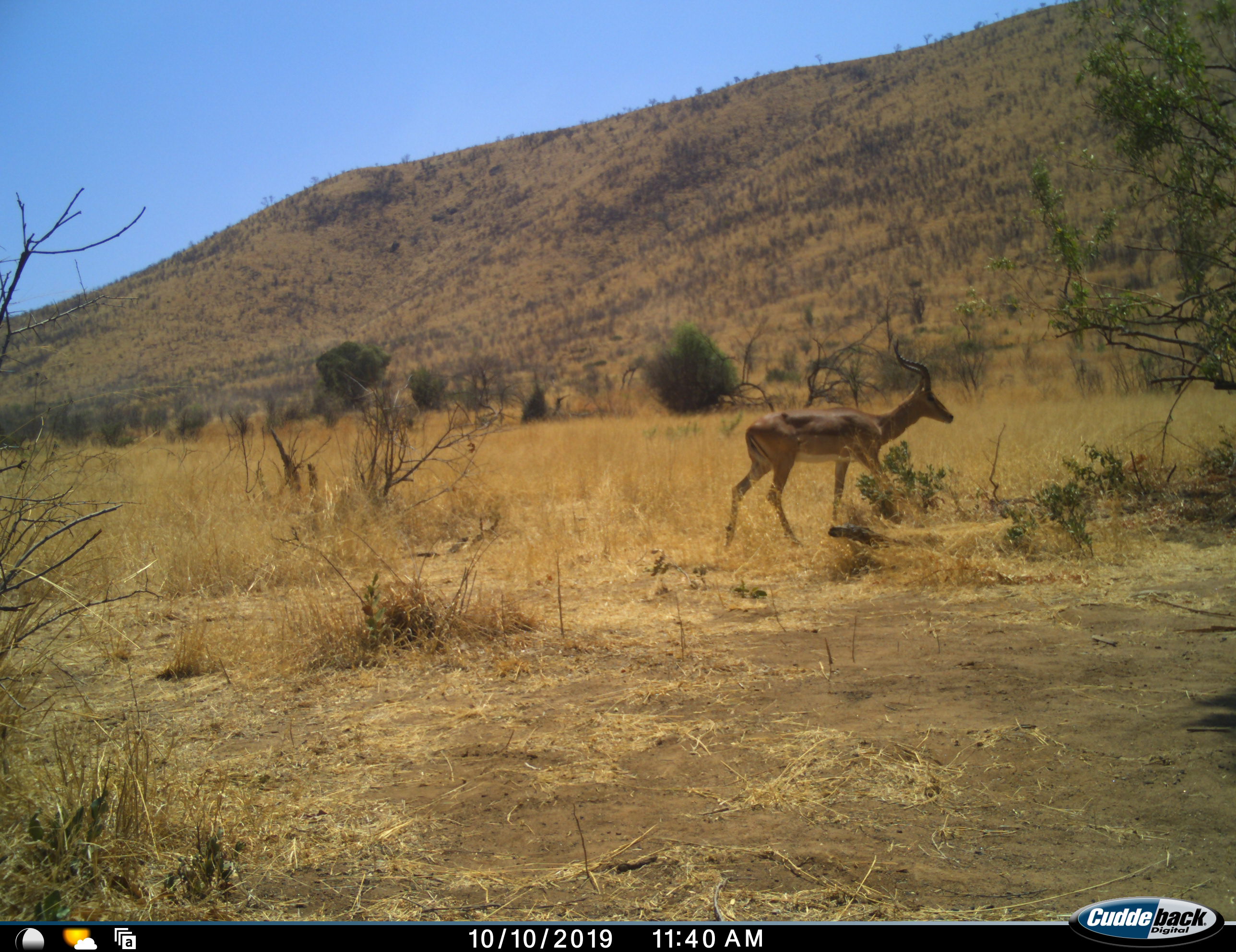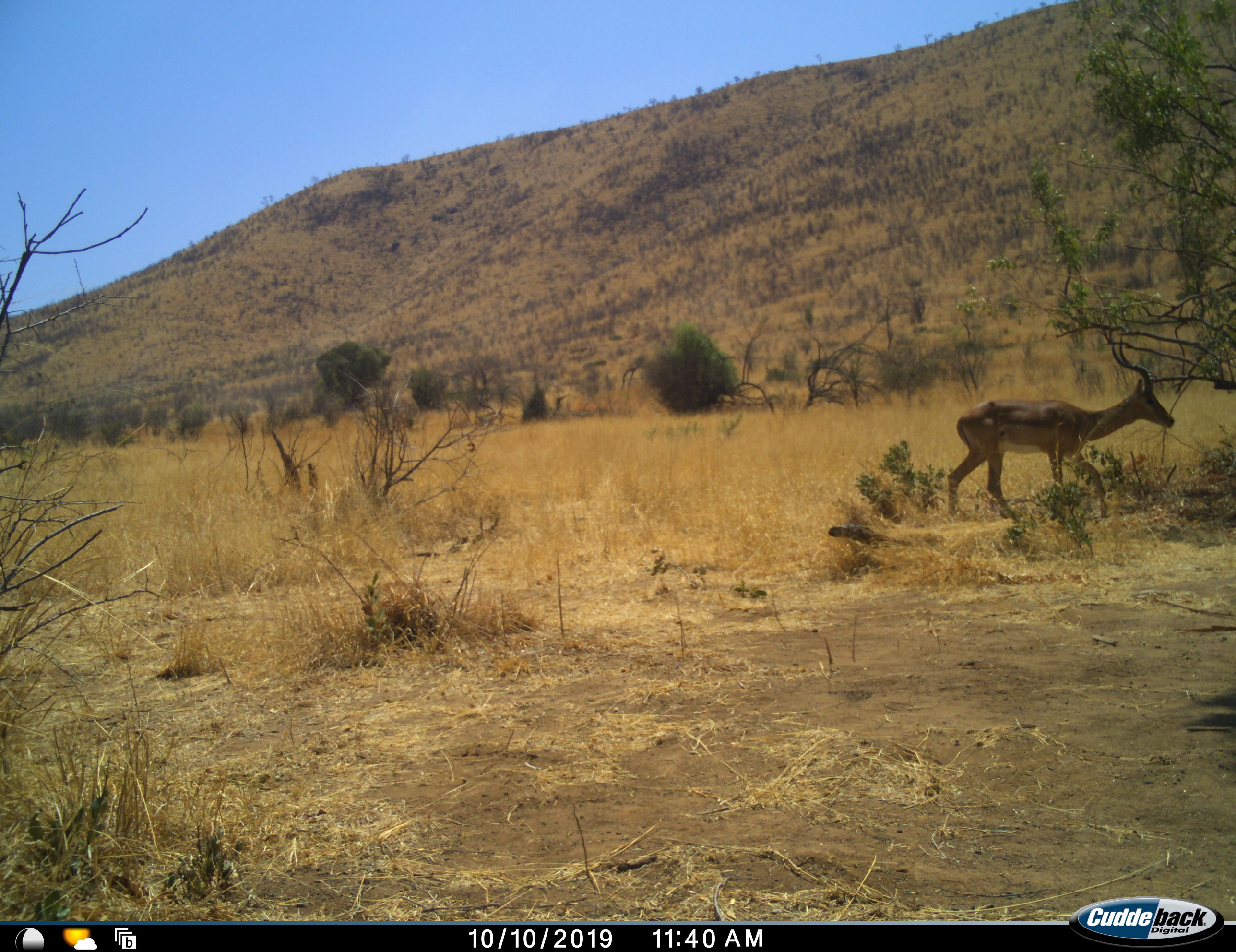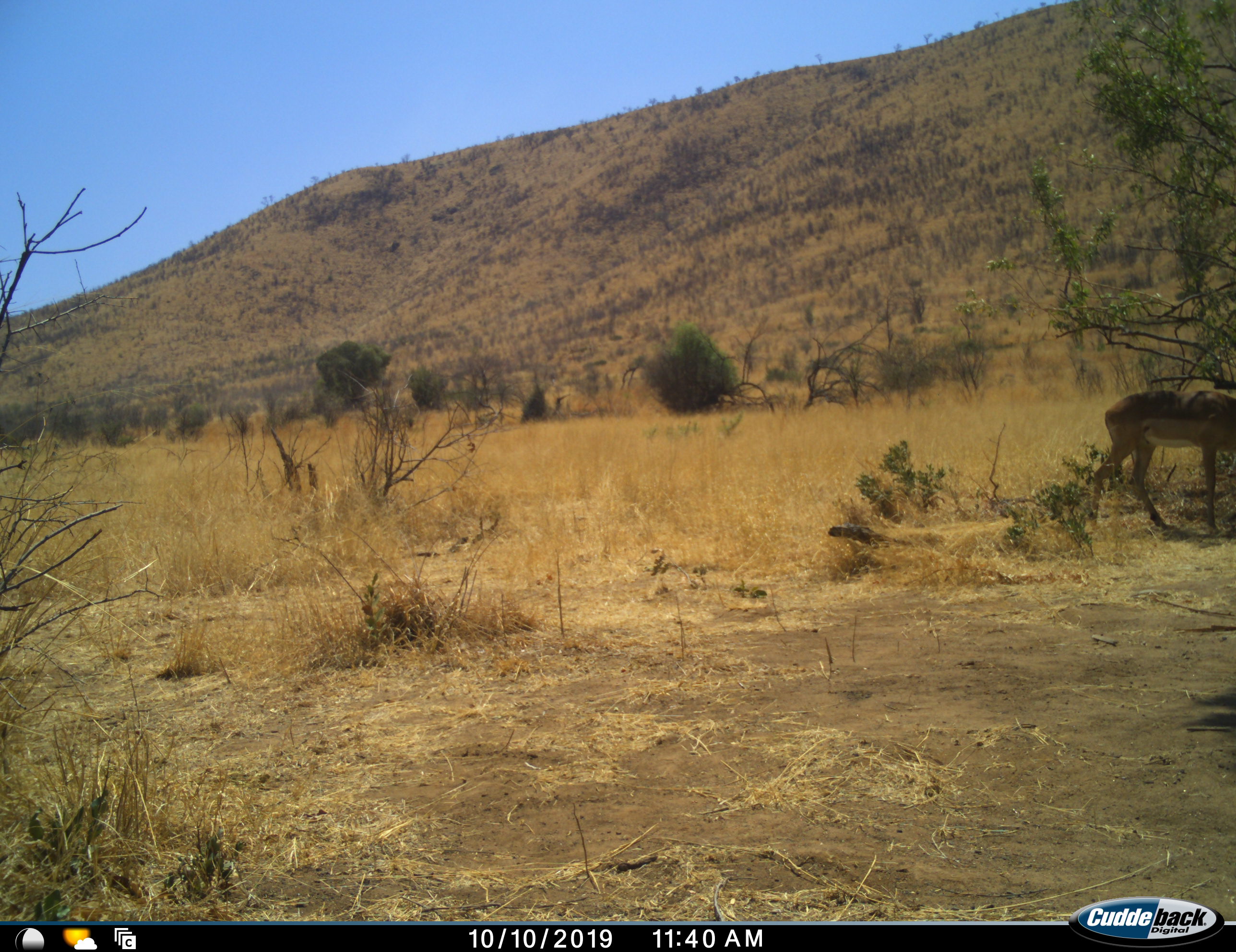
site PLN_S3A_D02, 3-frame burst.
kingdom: Animalia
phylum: Chordata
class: Mammalia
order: Artiodactyla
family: Bovidae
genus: Aepyceros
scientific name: Aepyceros melampus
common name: impala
Impala (Aepyceros melampus), count 1. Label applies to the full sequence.